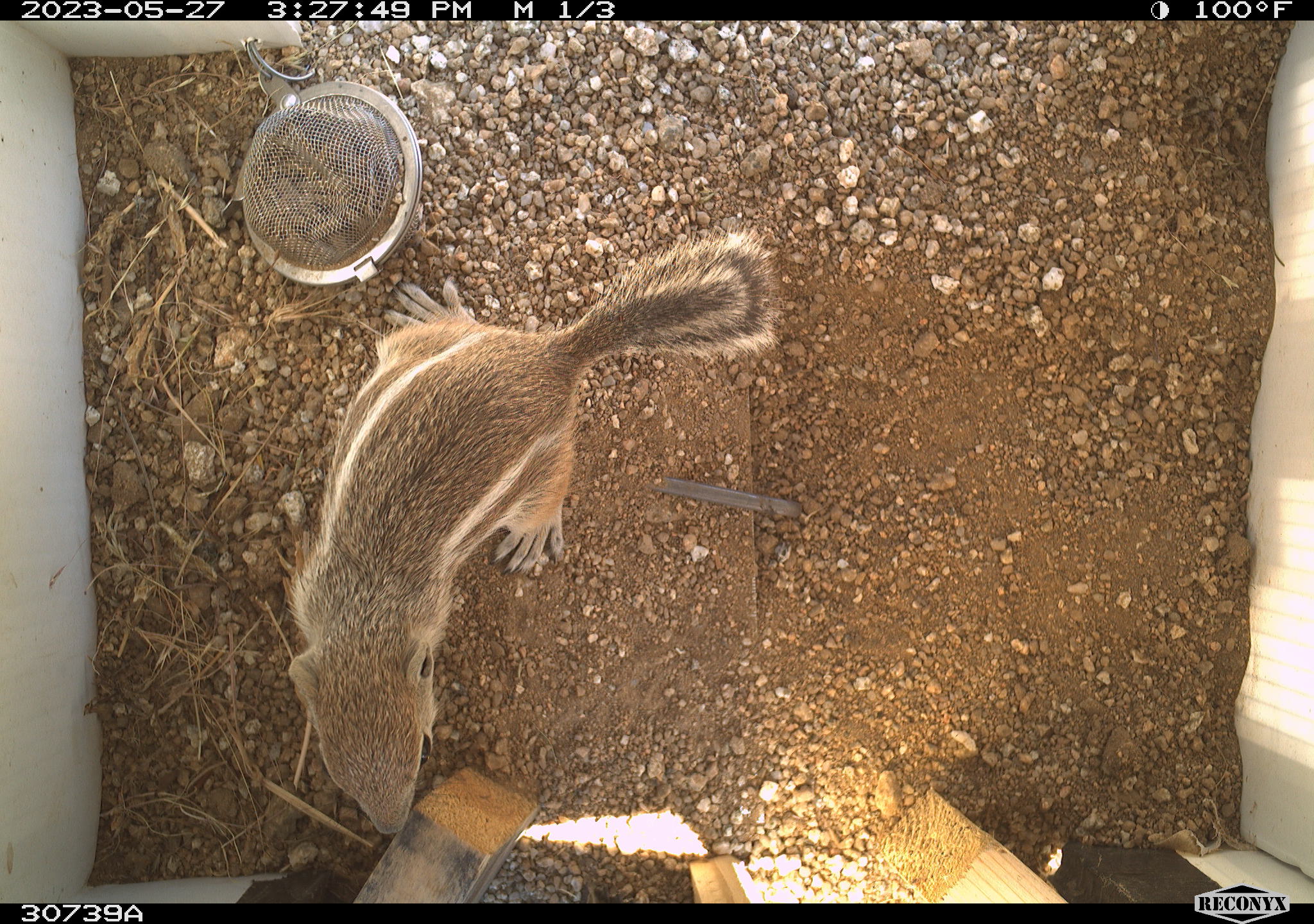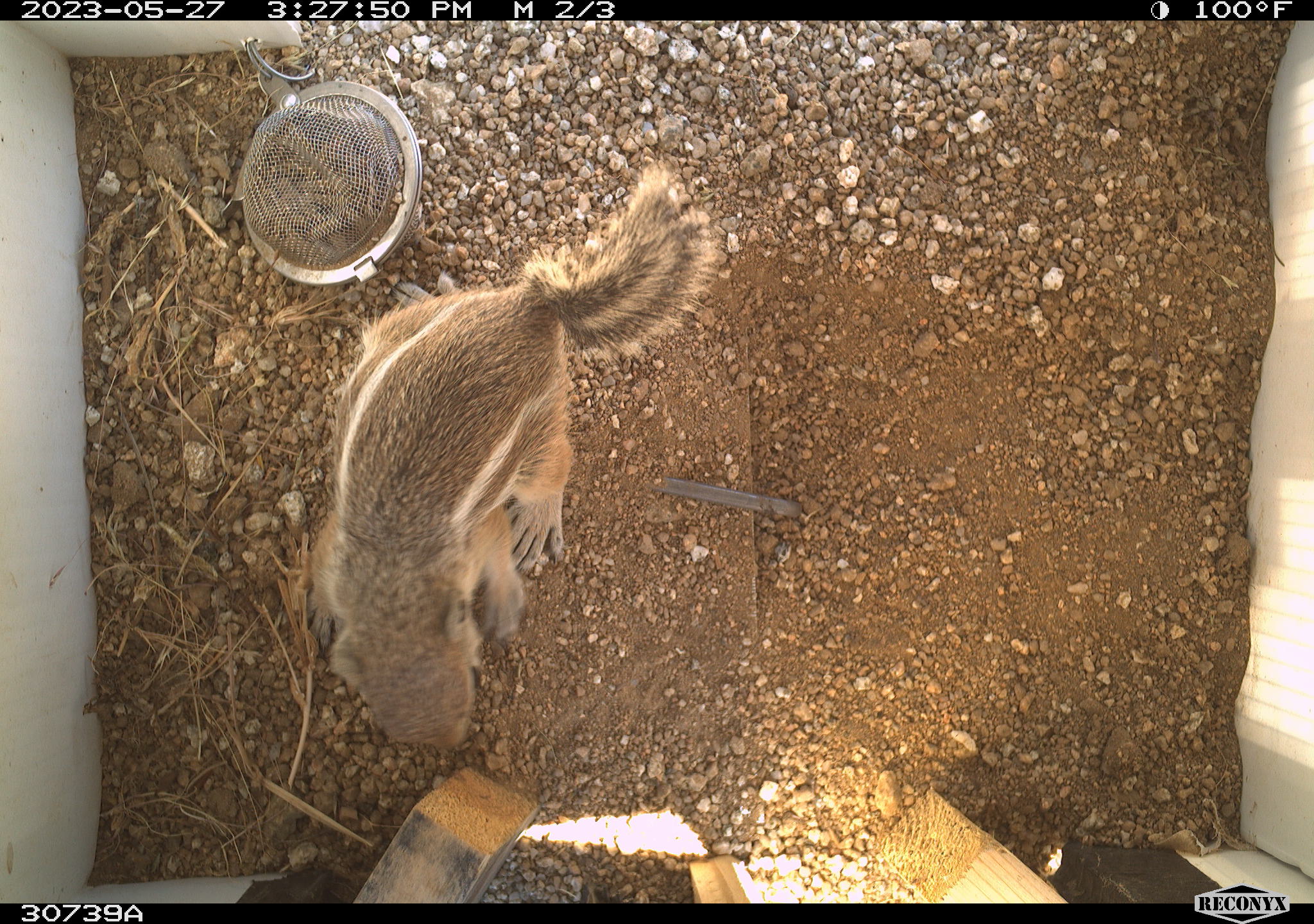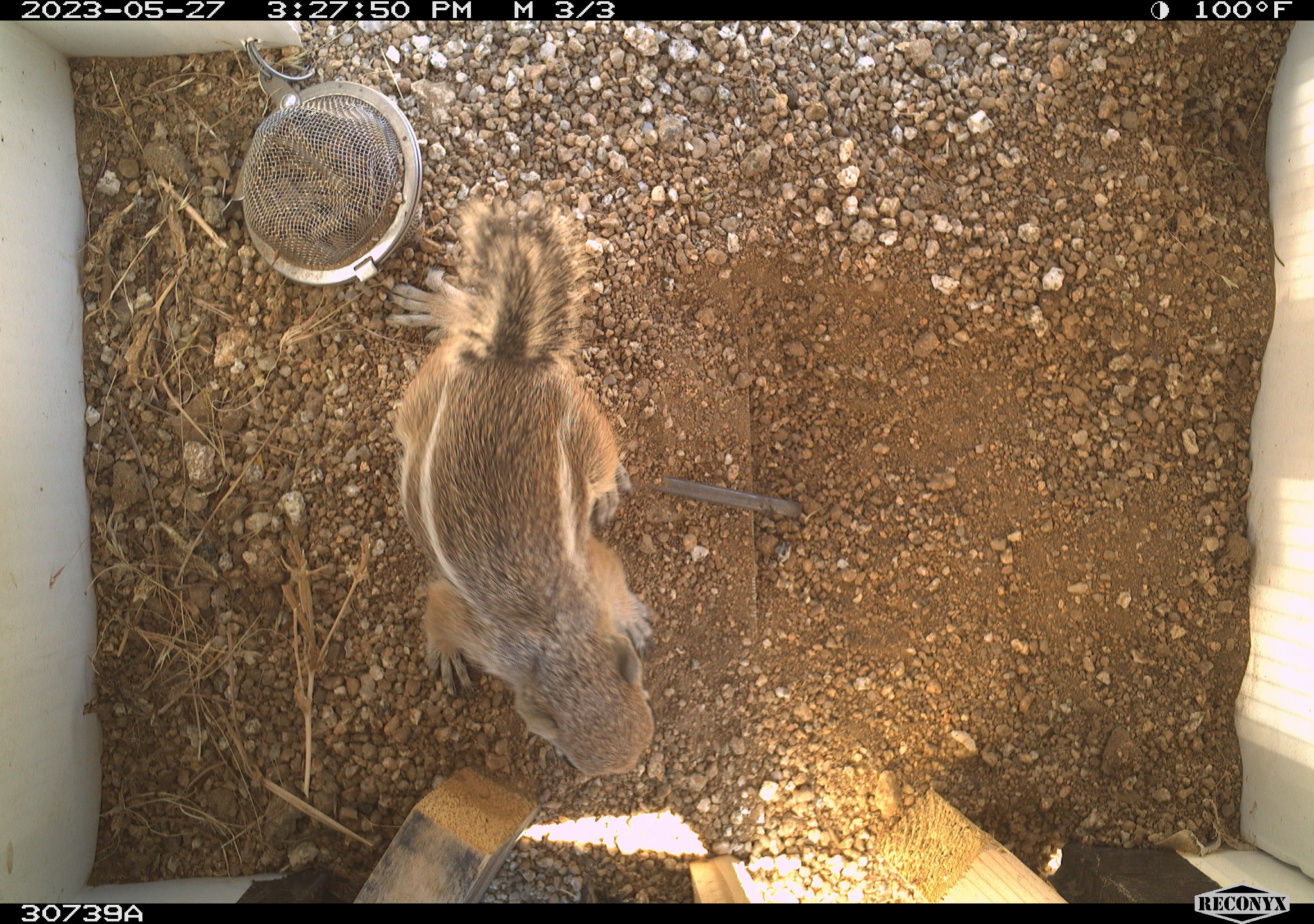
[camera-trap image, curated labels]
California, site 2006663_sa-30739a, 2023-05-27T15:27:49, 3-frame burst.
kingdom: Animalia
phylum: Chordata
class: Mammalia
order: Rodentia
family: Sciuridae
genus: Ammospermophilus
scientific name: Ammospermophilus leucurus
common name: white-tailed antelope squirrel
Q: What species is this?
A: White-tailed antelope squirrel (Ammospermophilus leucurus).